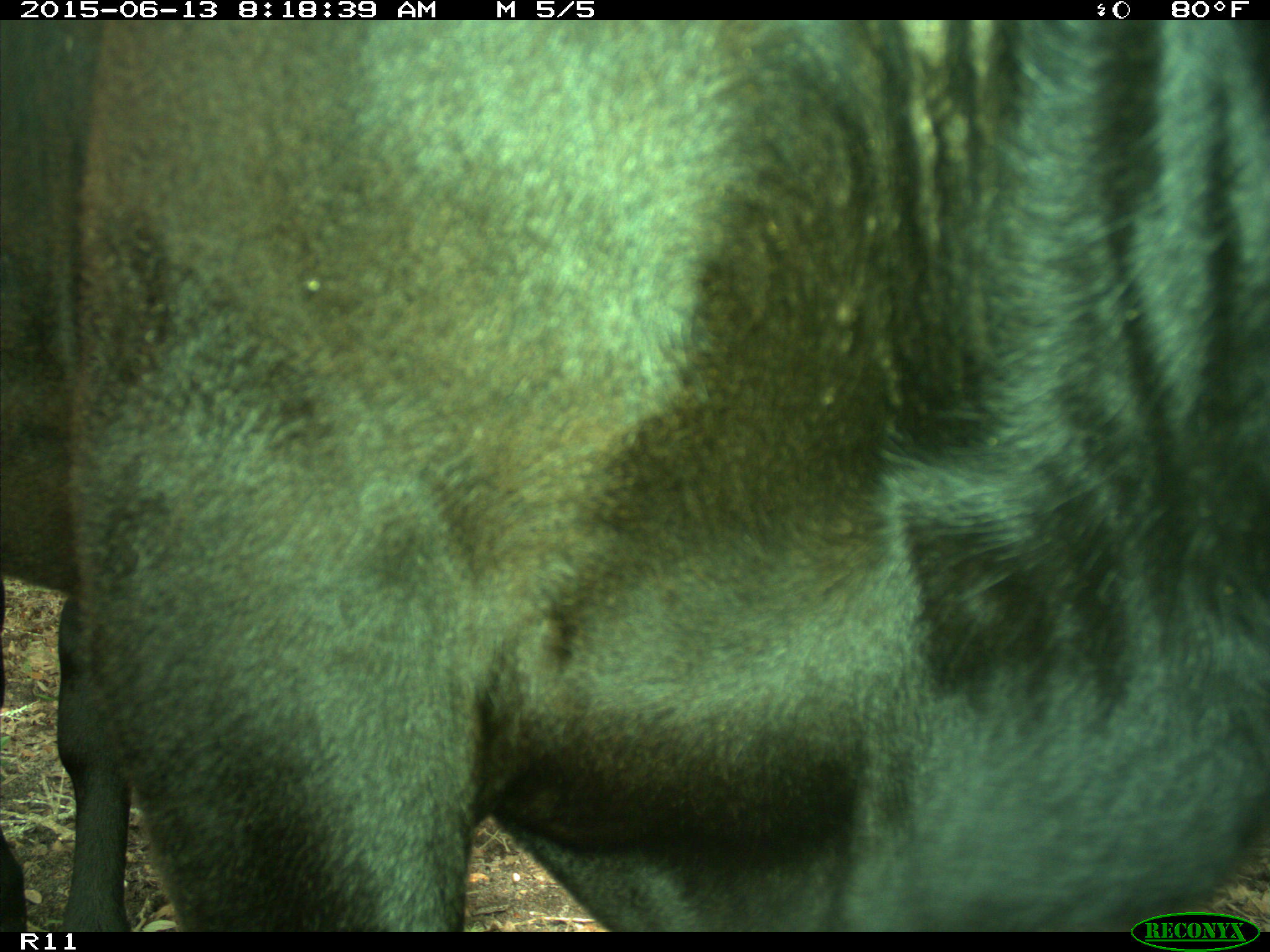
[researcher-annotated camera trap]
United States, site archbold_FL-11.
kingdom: Animalia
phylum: Chordata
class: Mammalia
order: Artiodactyla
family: Bovidae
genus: Bos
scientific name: Bos taurus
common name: domestic cow